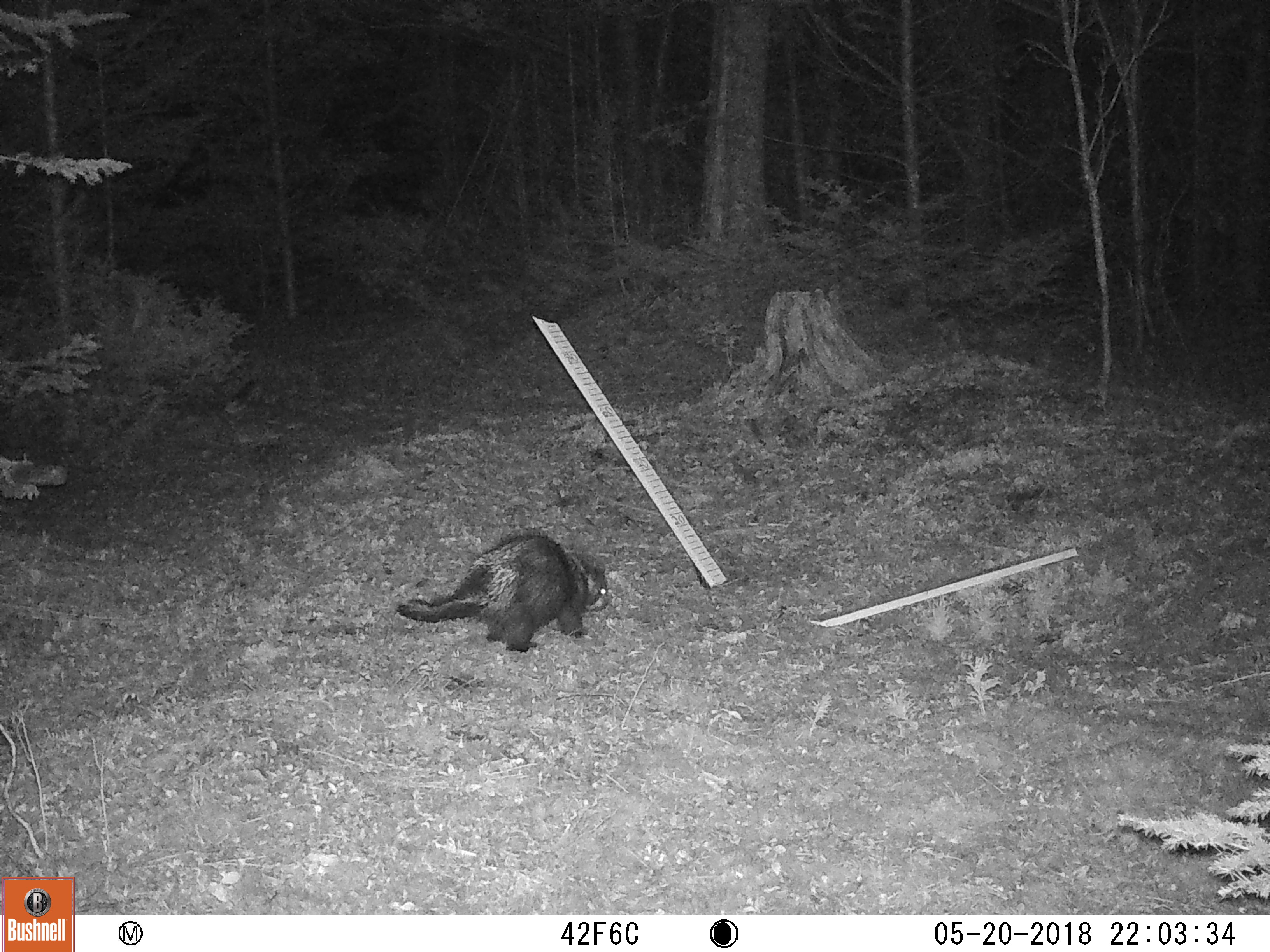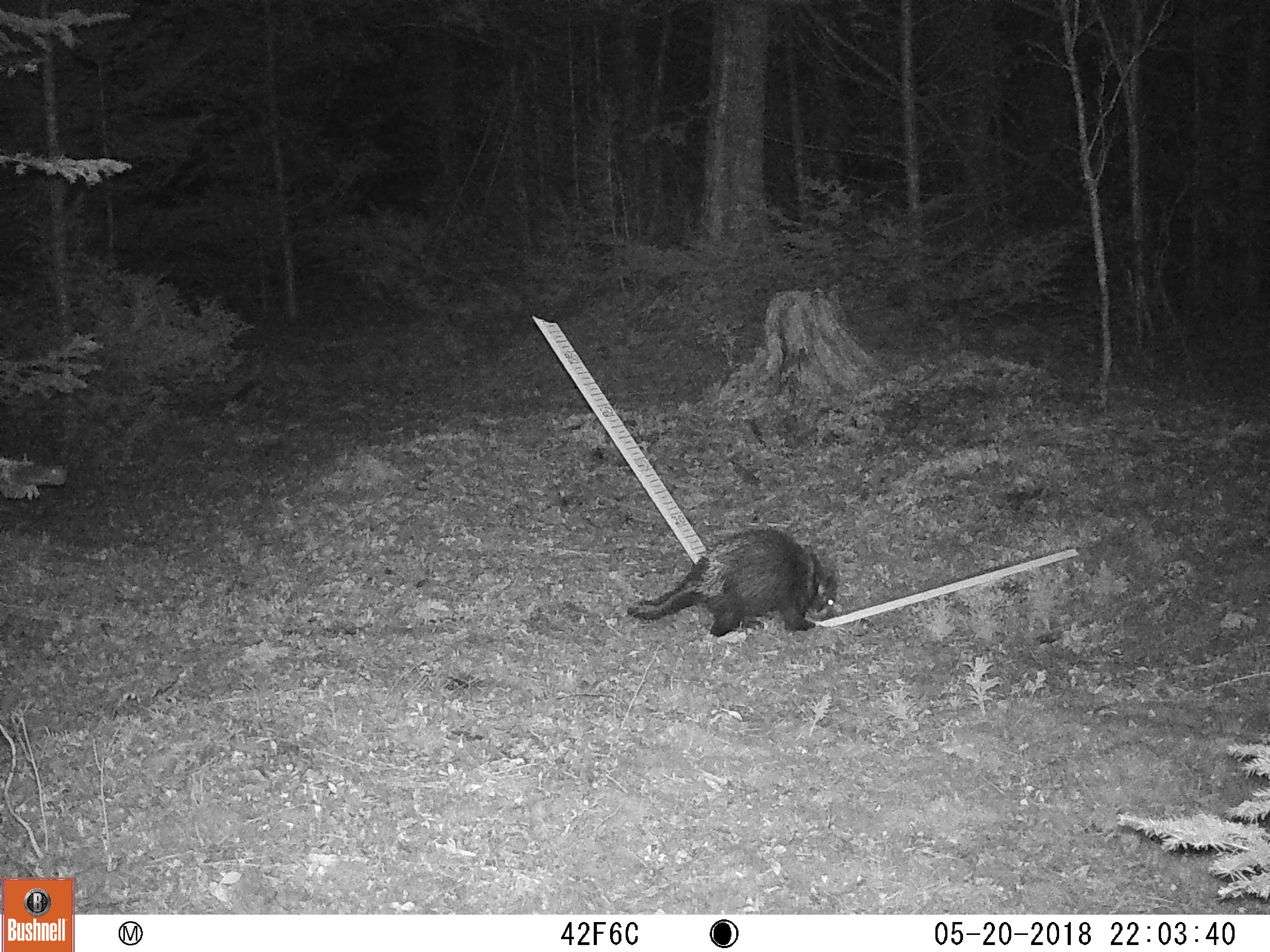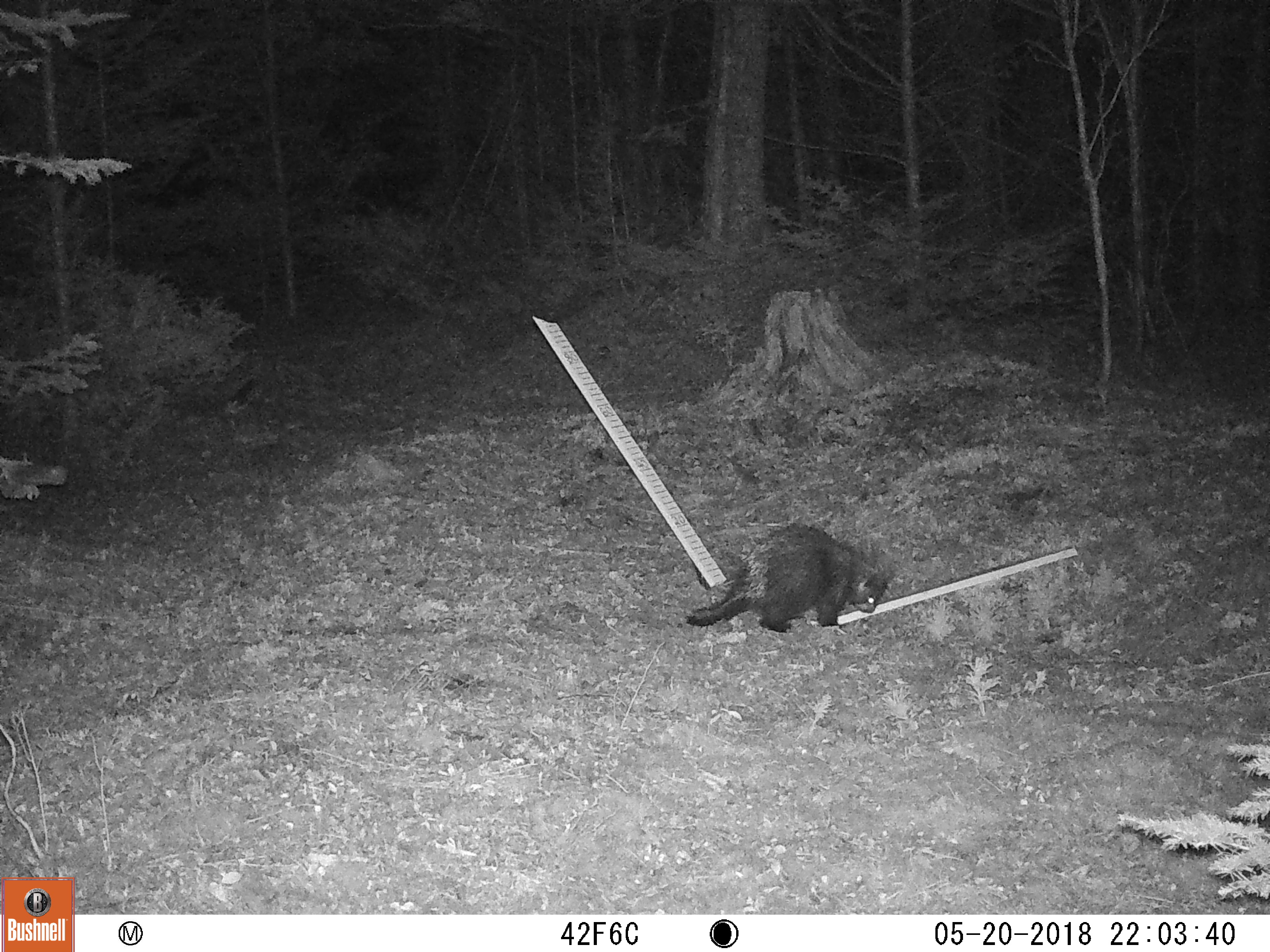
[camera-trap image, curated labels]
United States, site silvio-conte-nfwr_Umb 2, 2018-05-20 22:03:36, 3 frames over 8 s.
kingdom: Animalia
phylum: Chordata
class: Mammalia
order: Rodentia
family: Erethizontidae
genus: Erethizon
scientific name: Erethizon dorsatum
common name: porcupine